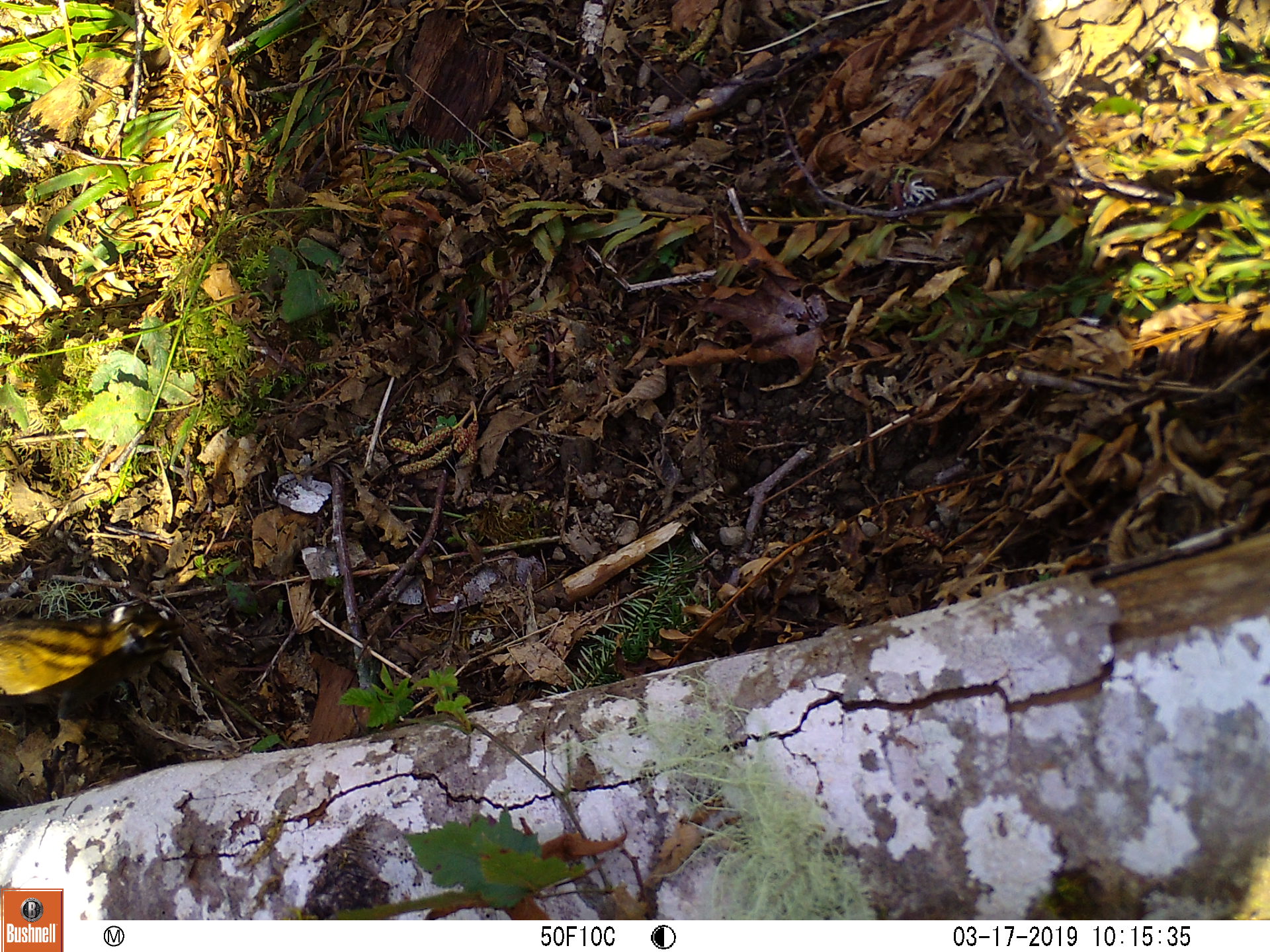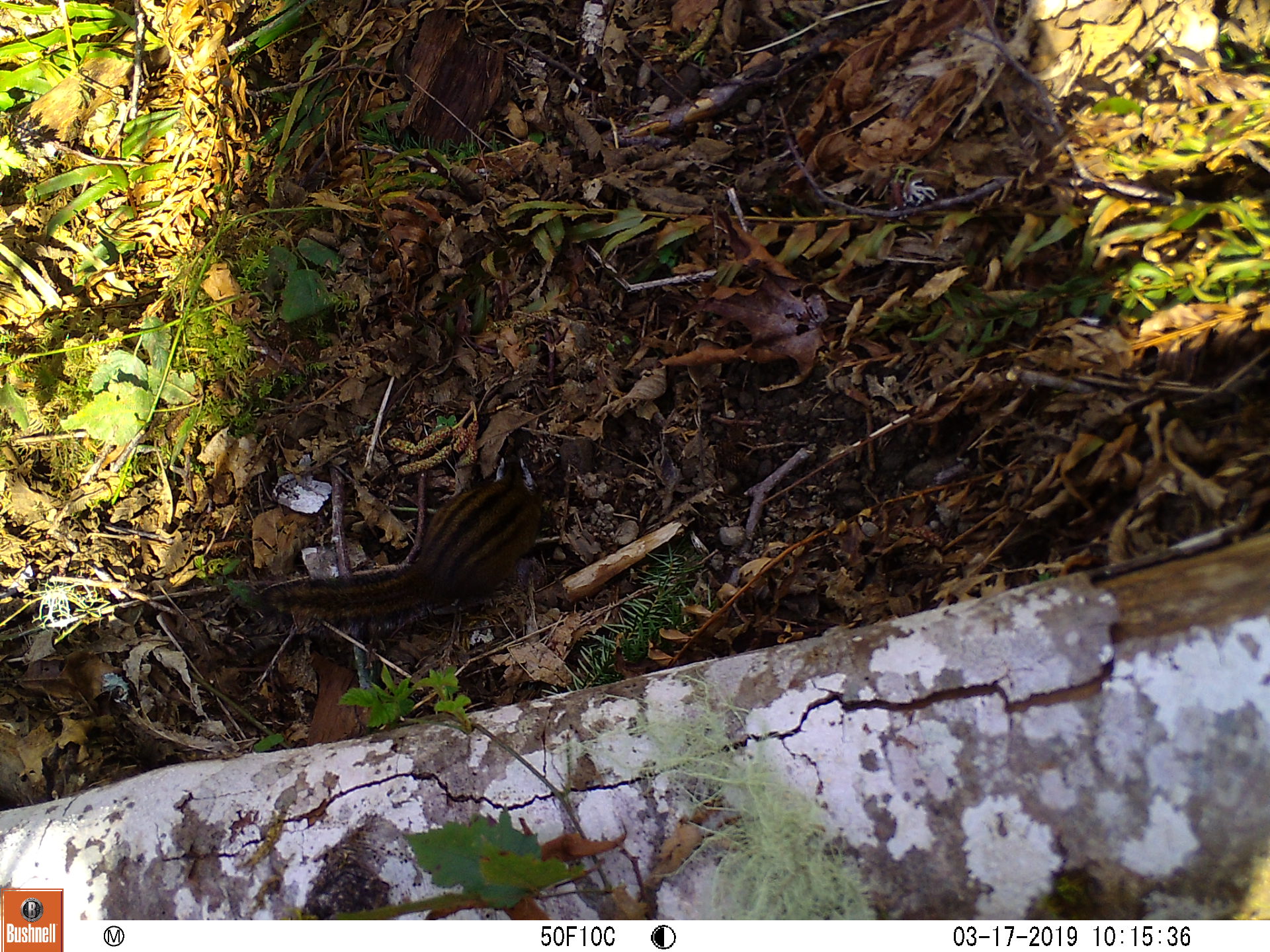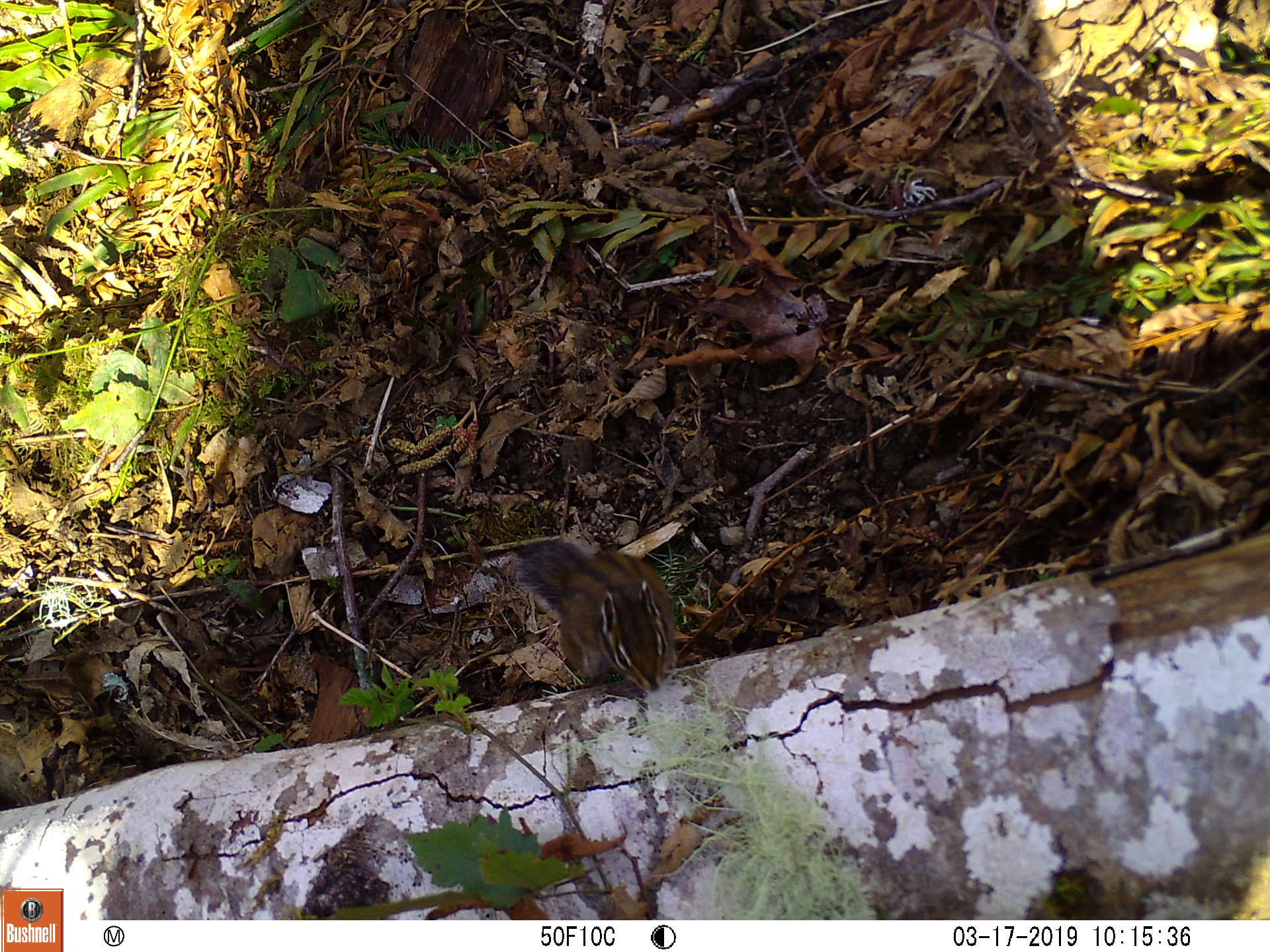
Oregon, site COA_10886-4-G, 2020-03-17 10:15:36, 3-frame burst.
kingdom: Animalia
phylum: Chordata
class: Mammalia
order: Rodentia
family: Sciuridae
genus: Neotamias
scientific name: Neotamias townsendii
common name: townsend's chipmunk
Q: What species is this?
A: Townsend's chipmunk (Neotamias townsendii).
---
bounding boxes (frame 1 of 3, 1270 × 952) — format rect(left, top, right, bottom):
townsend's chipmunk: rect(0, 597, 191, 723)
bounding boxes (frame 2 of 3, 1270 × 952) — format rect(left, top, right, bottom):
townsend's chipmunk: rect(224, 446, 542, 636)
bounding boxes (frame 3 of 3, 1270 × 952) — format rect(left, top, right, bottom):
townsend's chipmunk: rect(508, 525, 686, 696)